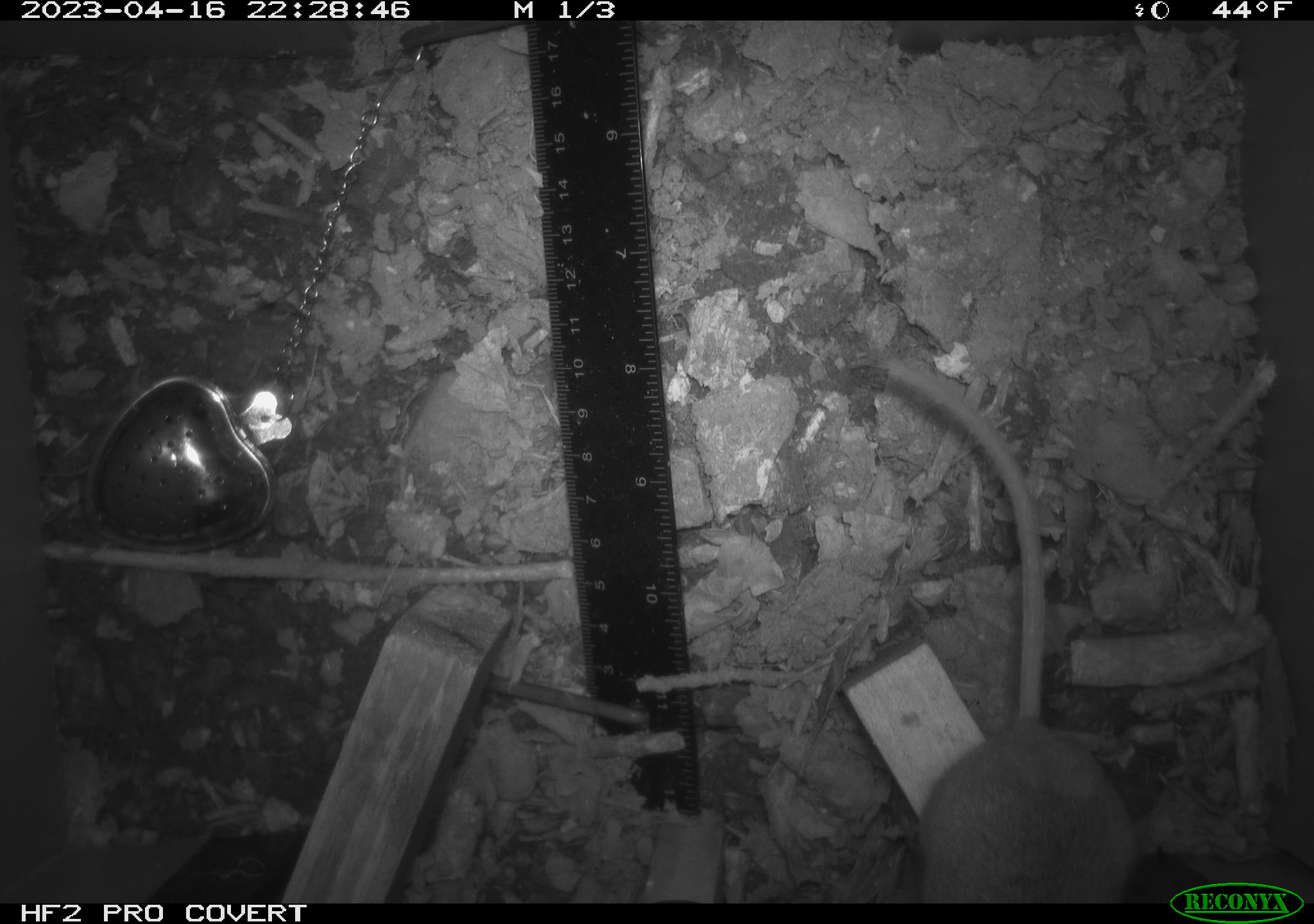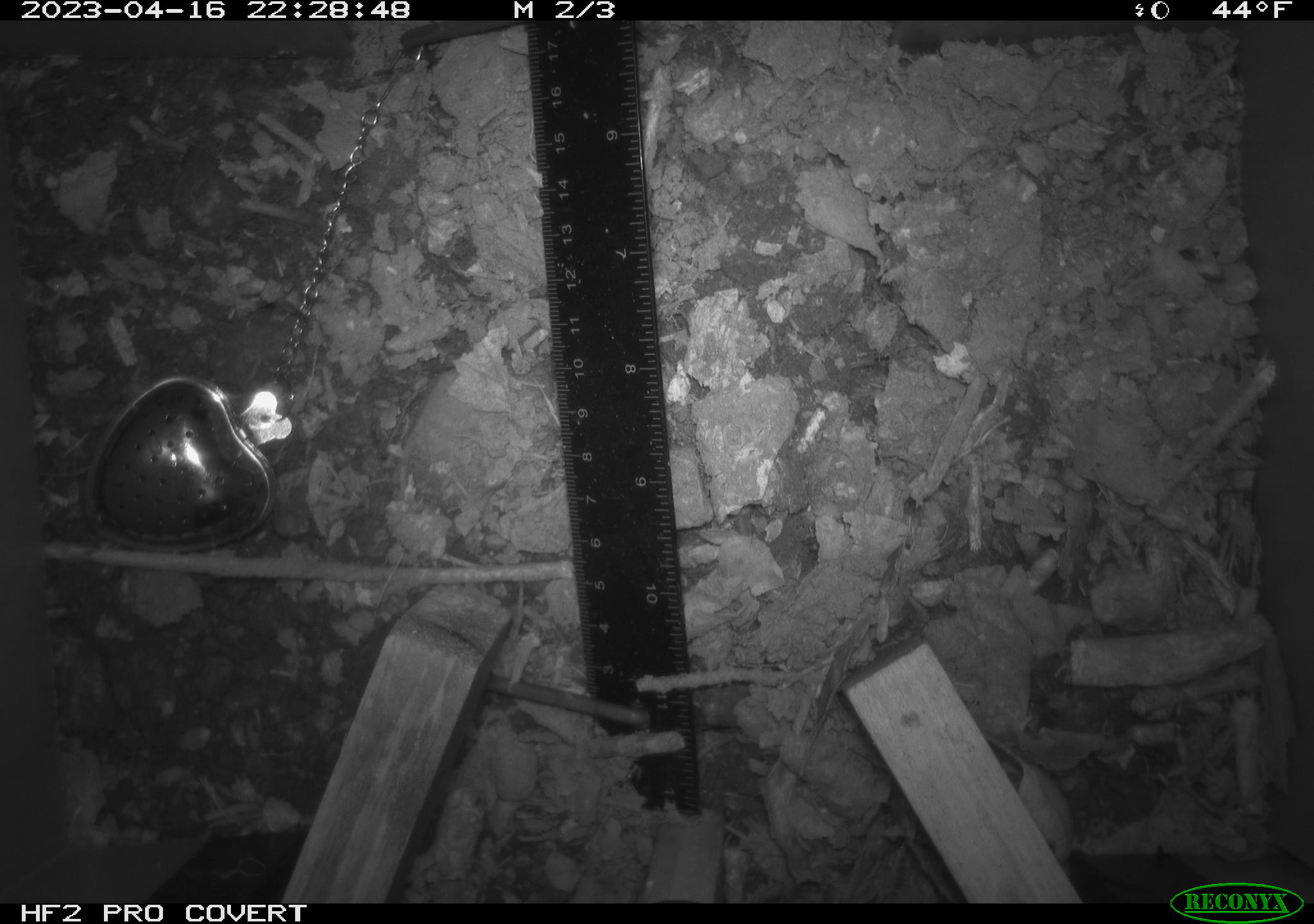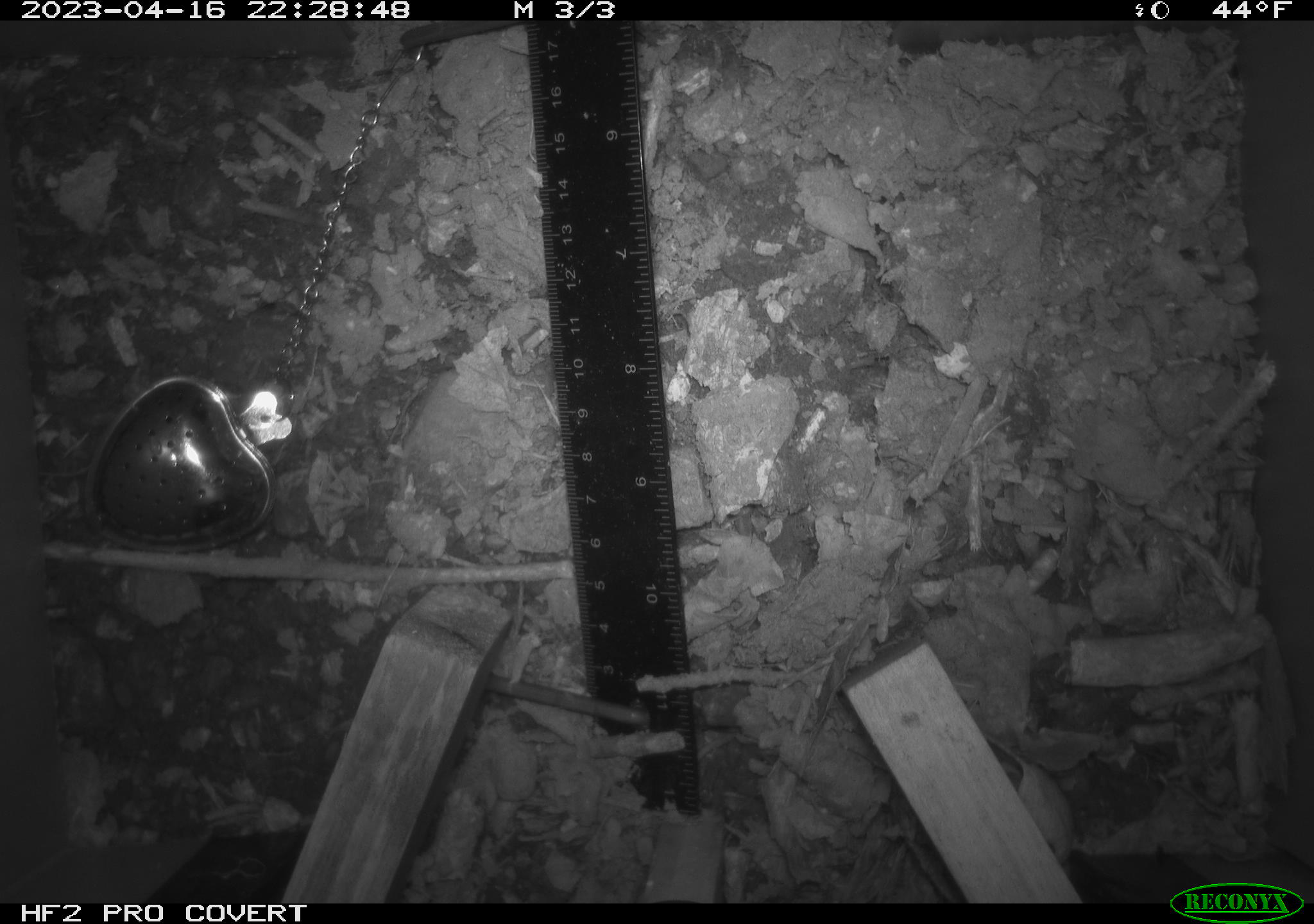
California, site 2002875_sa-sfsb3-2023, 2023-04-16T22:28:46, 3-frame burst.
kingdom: Animalia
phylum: Chordata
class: Mammalia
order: Rodentia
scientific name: Rodentia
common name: mouse species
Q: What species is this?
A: Mouse species (Rodentia).